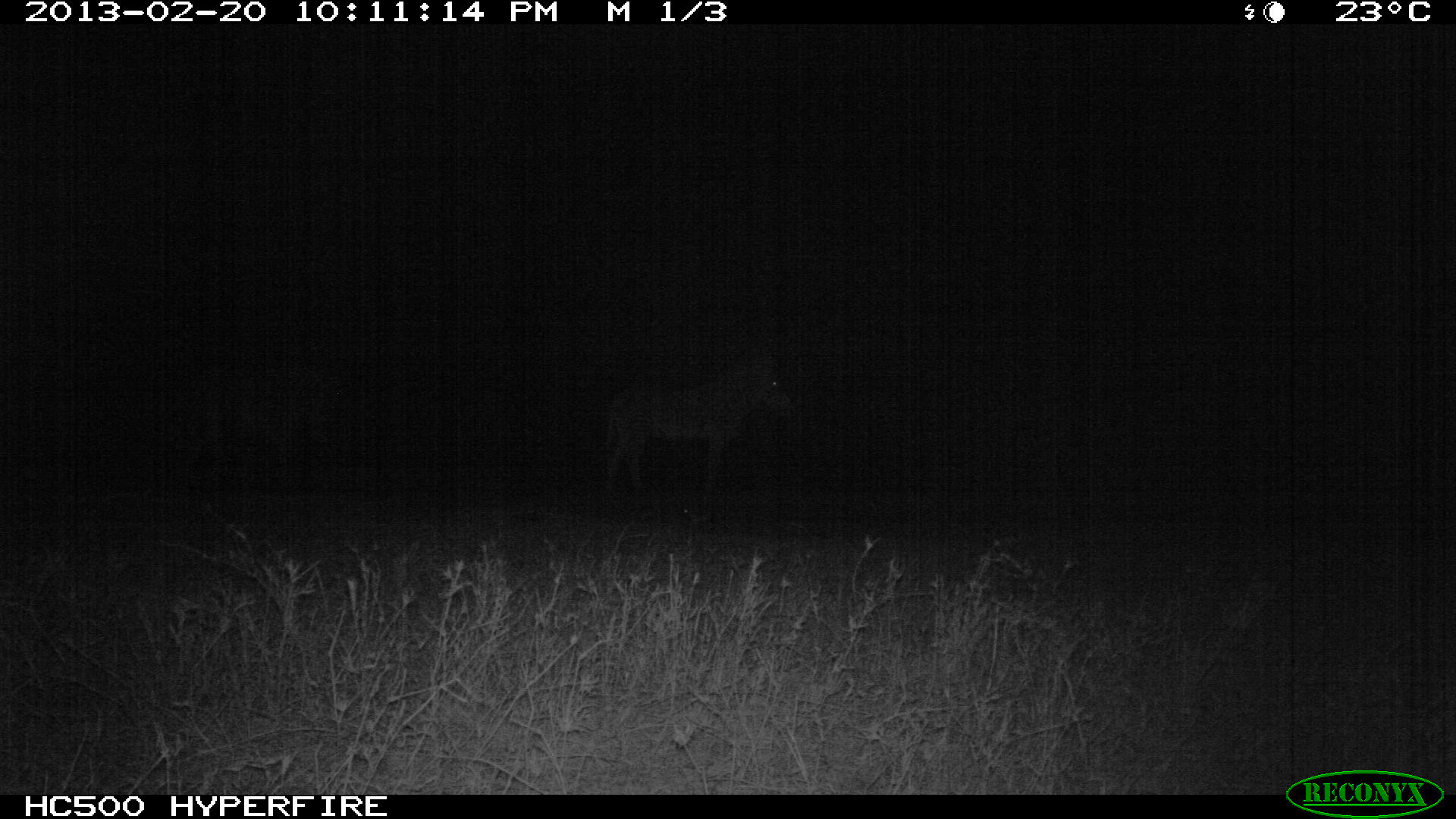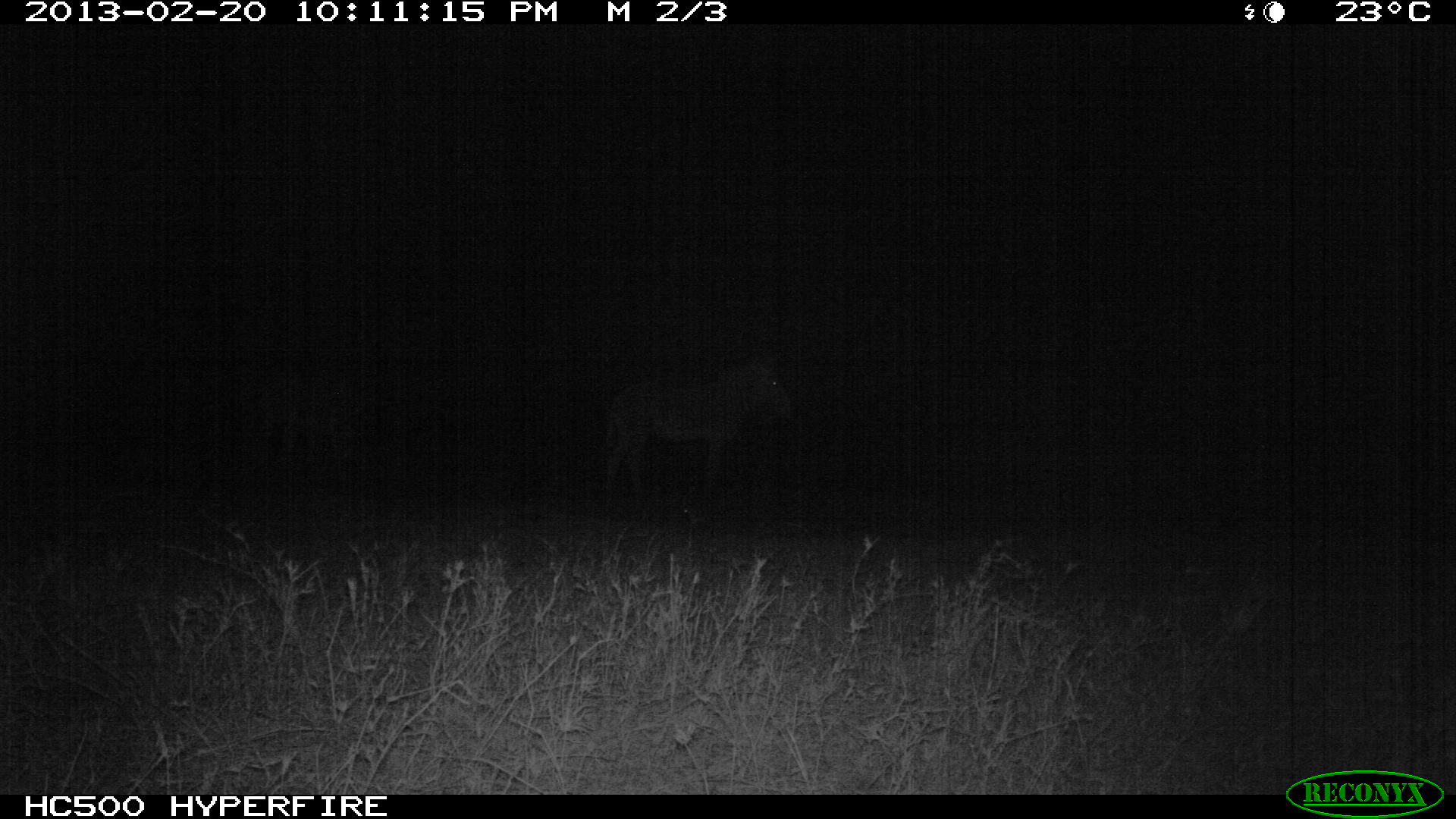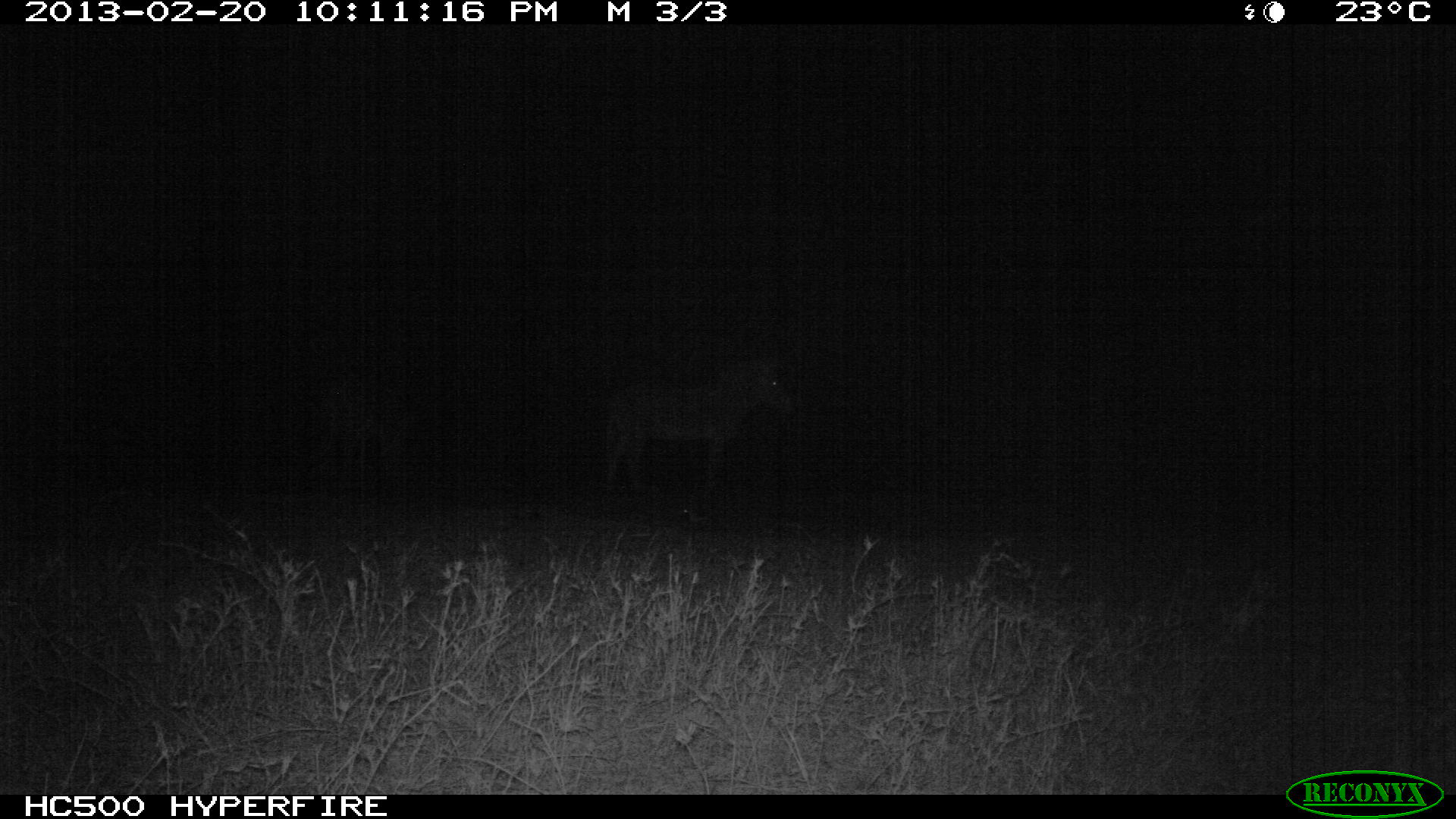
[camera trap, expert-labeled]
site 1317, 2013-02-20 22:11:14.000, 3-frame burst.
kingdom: Animalia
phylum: Chordata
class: Mammalia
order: Perissodactyla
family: Equidae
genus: Equus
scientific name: Equus quagga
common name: plains zebra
Equus quagga (plains zebra), count 2.